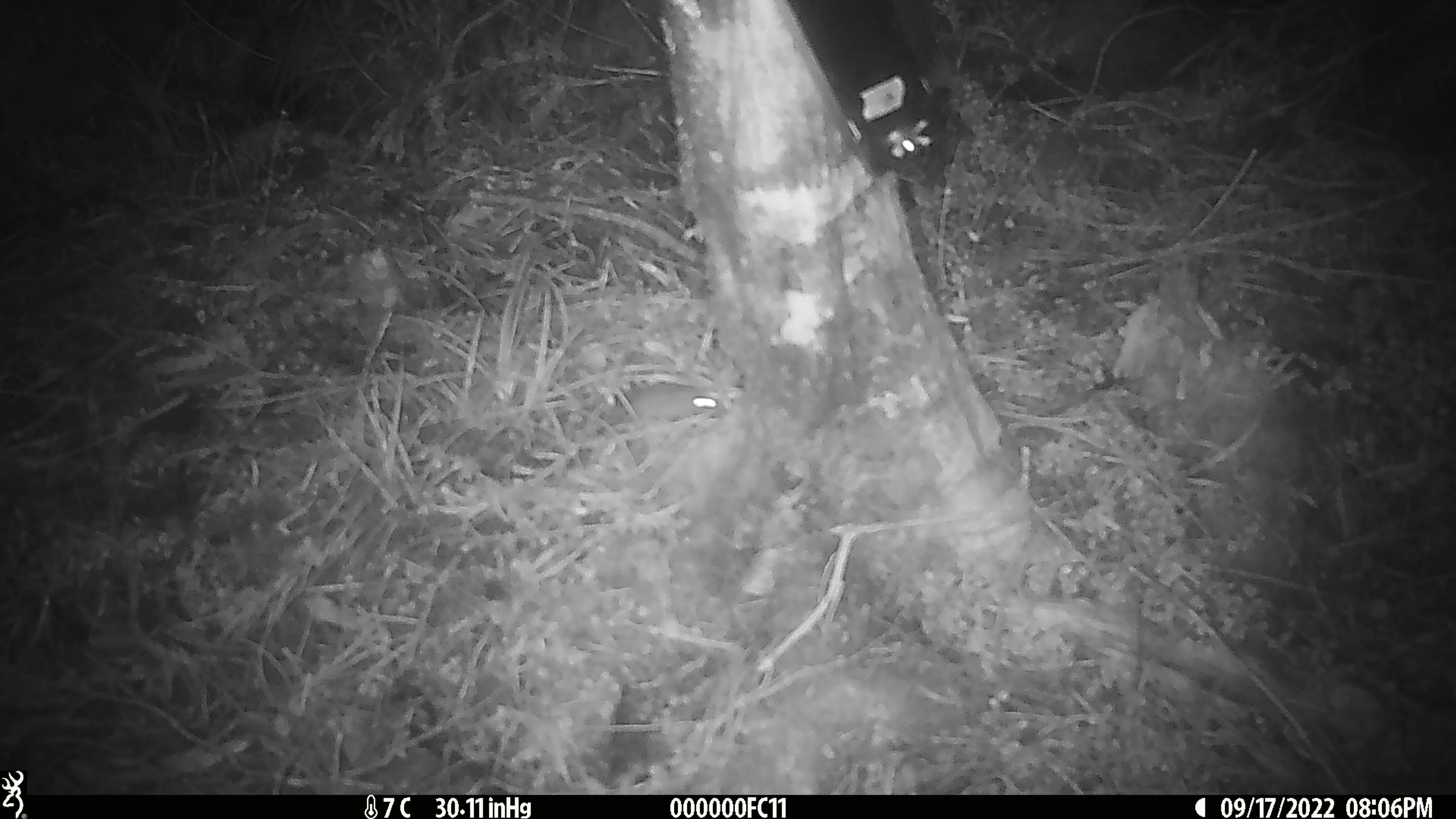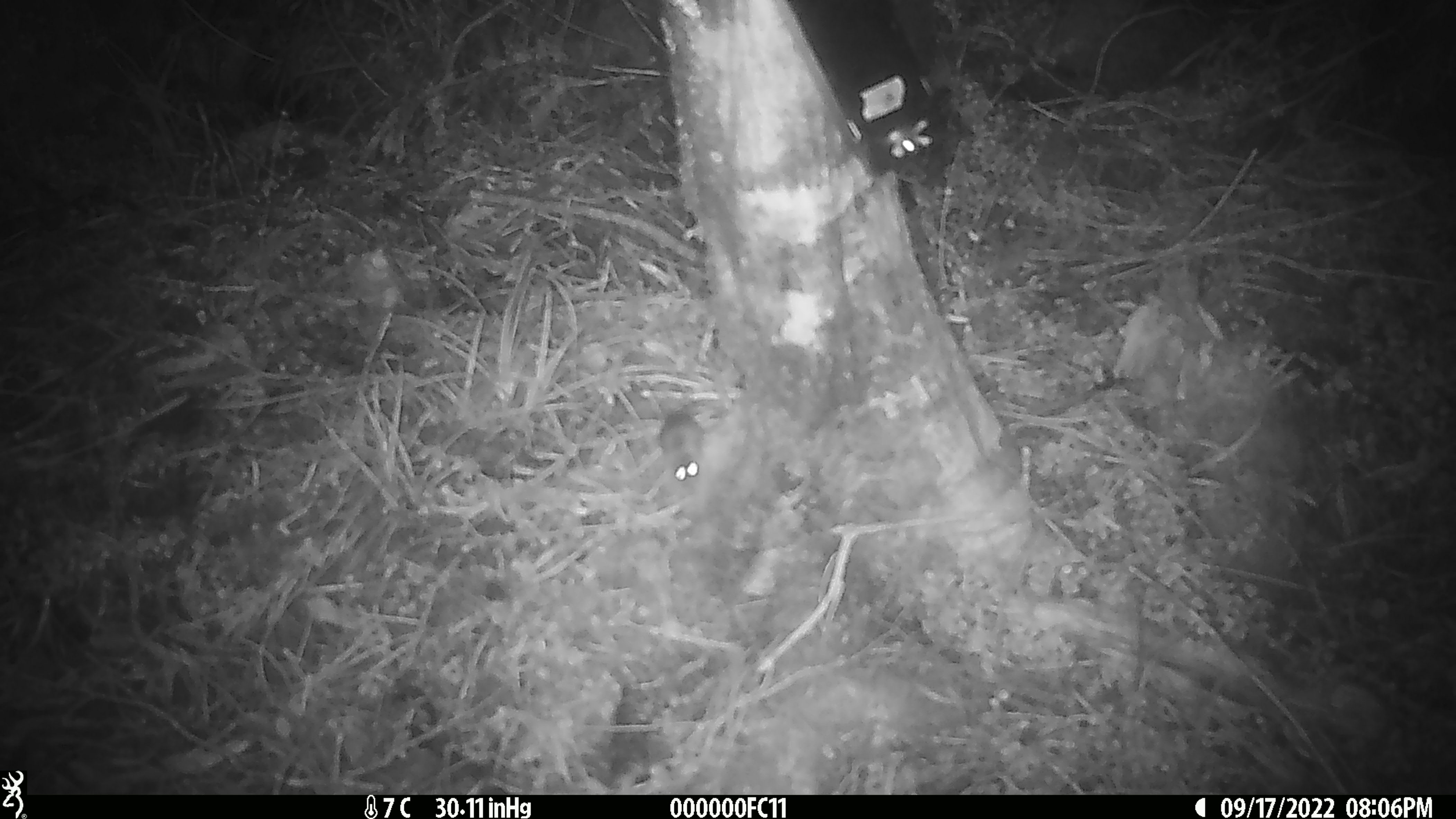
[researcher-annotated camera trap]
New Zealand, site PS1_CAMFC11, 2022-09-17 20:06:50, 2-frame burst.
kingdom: Animalia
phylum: Chordata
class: Mammalia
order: Rodentia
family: Muridae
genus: Mus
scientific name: Mus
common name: mouse